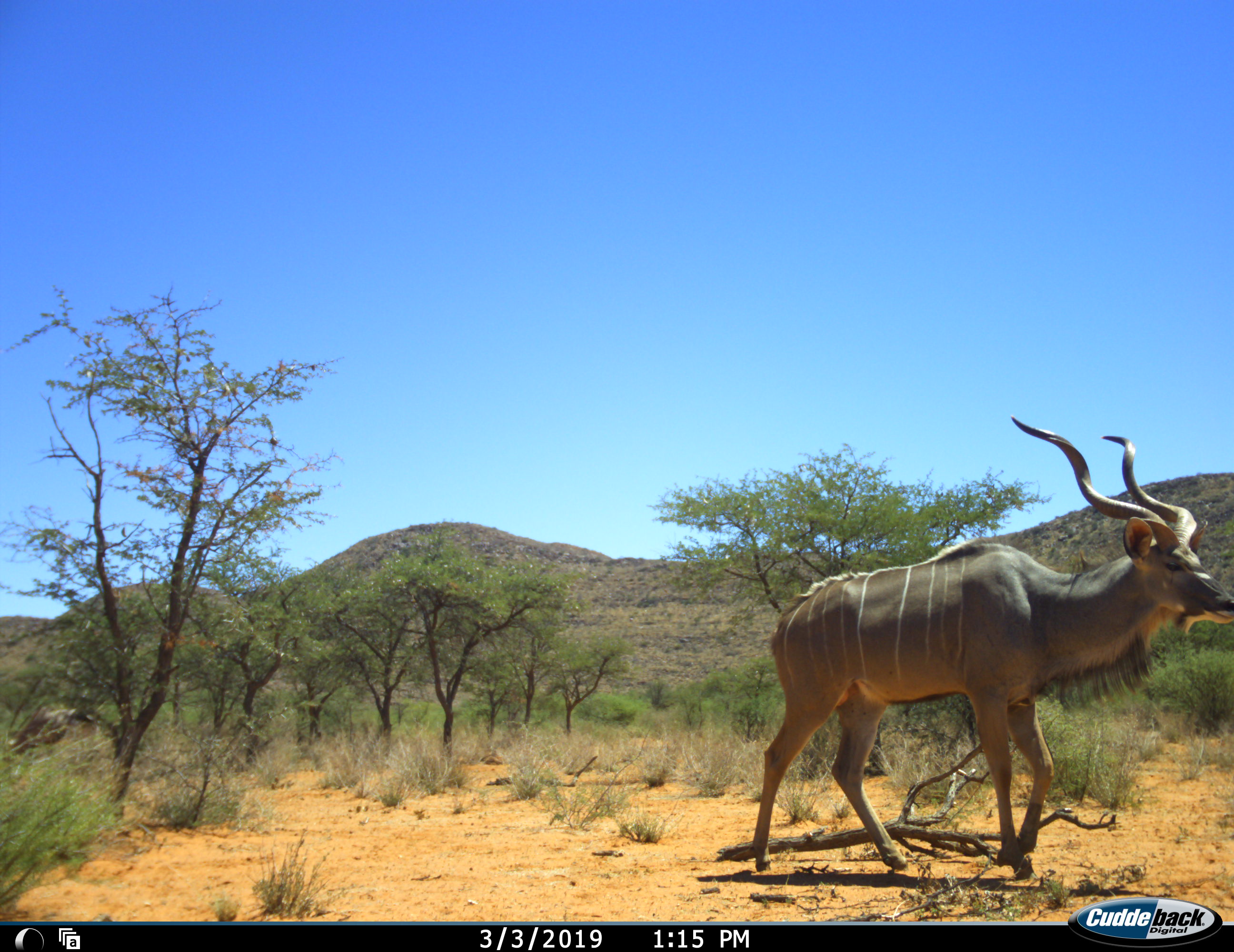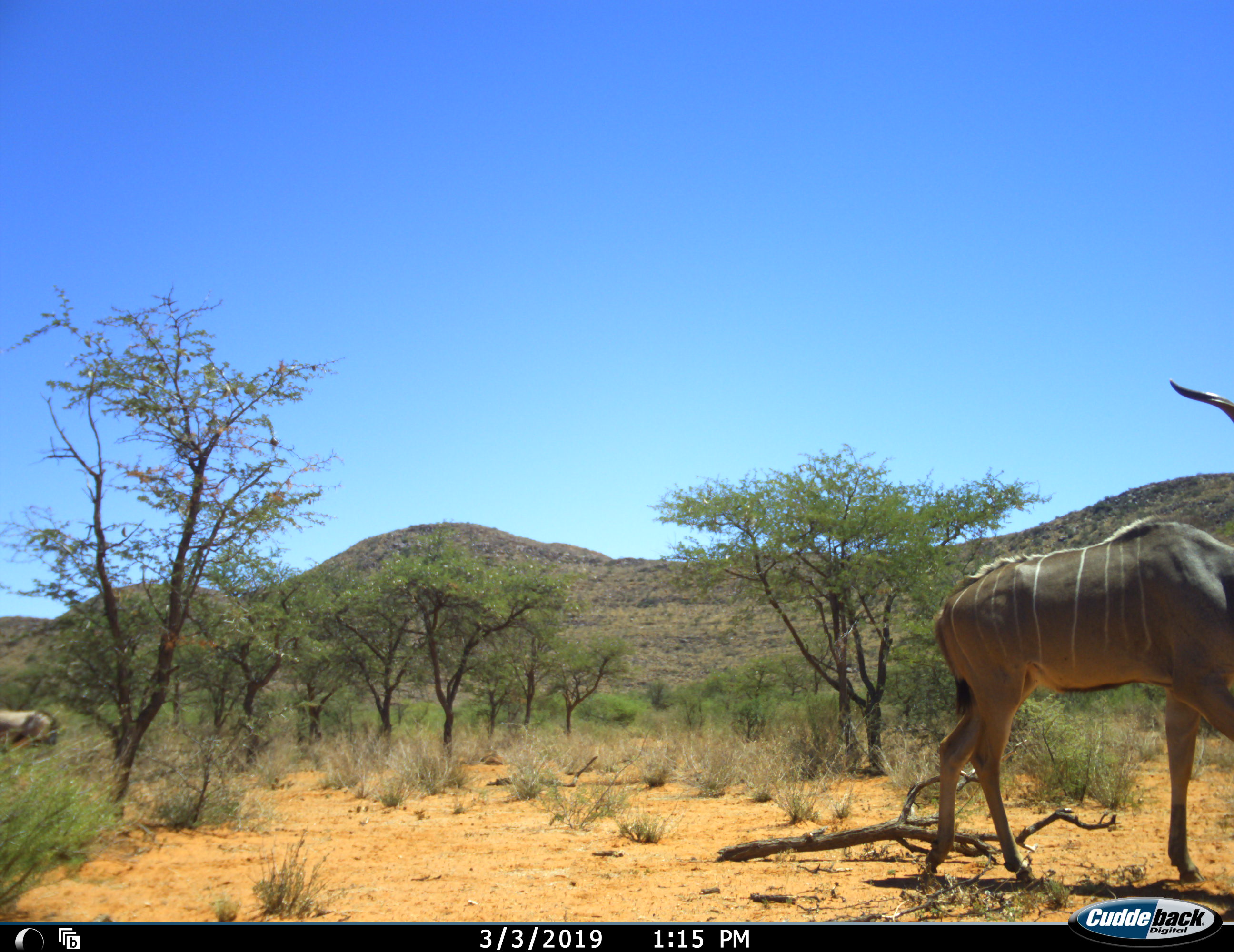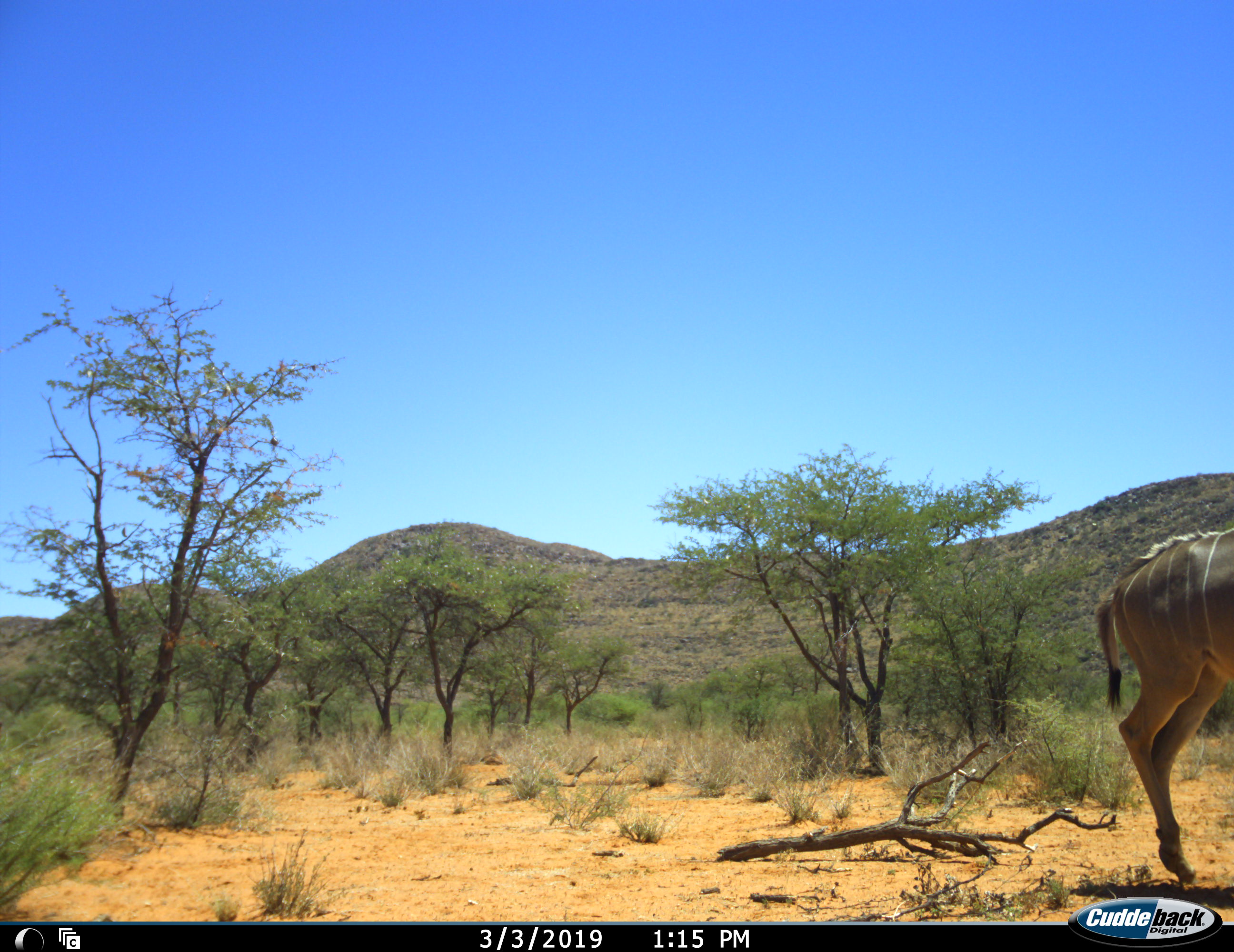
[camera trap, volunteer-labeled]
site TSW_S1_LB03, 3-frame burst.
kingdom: Animalia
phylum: Chordata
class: Mammalia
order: Artiodactyla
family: Bovidae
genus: Tragelaphus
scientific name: Tragelaphus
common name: kudu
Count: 1.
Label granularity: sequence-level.